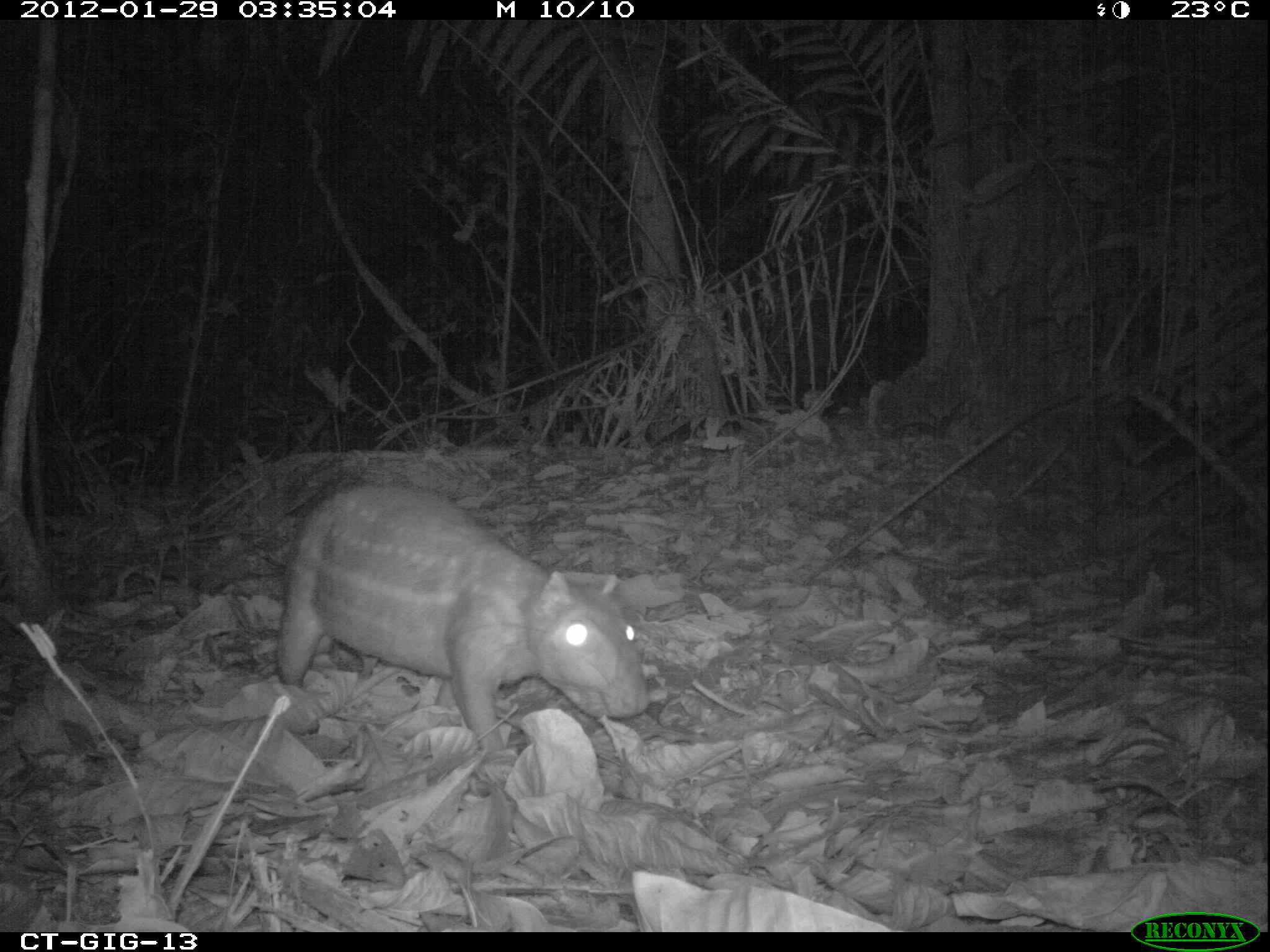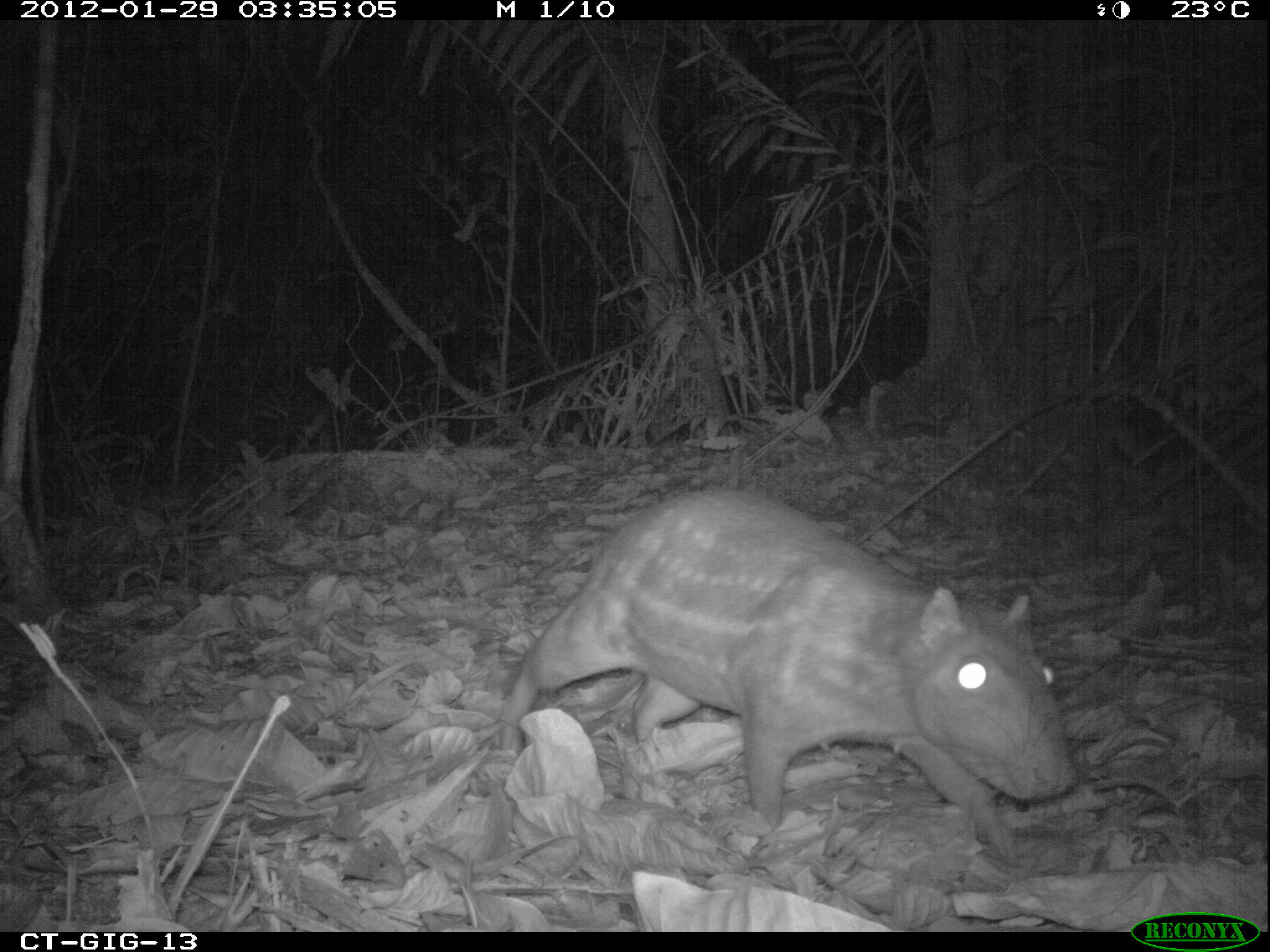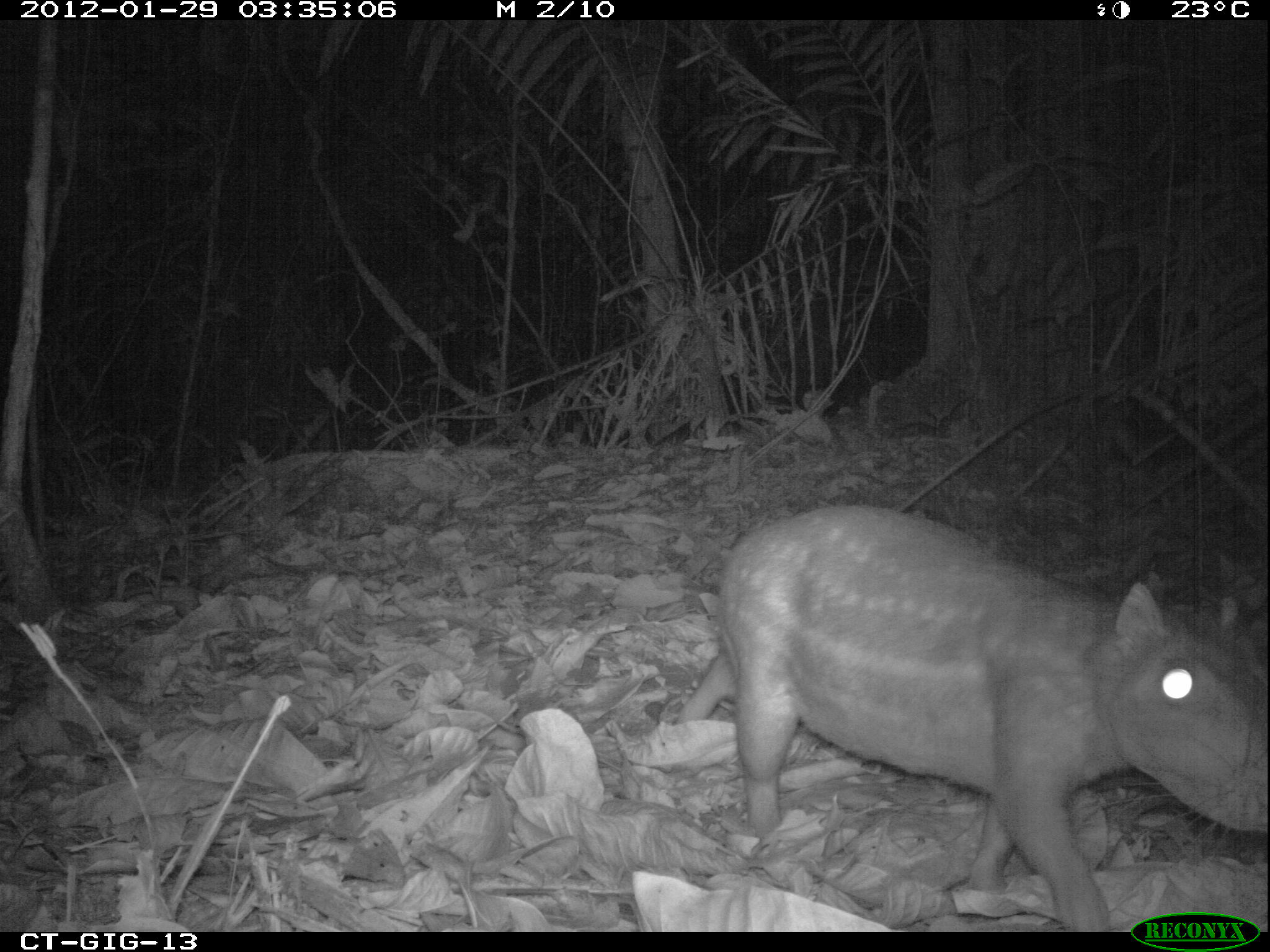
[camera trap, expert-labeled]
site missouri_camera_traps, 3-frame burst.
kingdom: Animalia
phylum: Chordata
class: Mammalia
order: Rodentia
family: Cuniculidae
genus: Cuniculus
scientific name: Cuniculus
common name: paca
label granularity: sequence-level